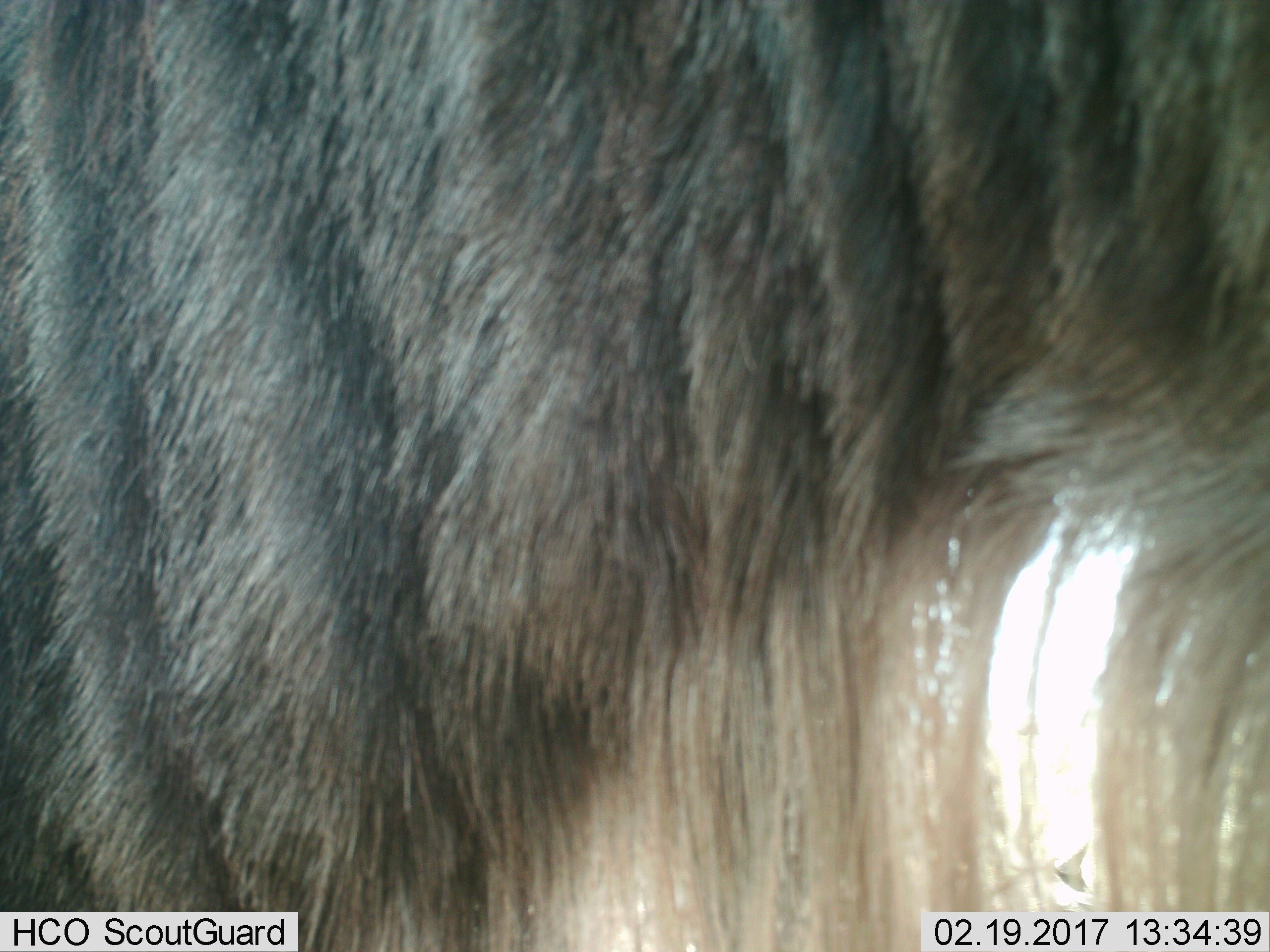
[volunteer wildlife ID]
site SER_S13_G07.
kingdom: Animalia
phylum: Chordata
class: Mammalia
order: Artiodactyla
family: Bovidae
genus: Connochaetes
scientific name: Connochaetes taurinus taurinus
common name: blue wildebeest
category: wildebeestblue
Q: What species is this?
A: Wildebeestblue (blue wildebeest) (Connochaetes taurinus taurinus).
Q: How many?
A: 1.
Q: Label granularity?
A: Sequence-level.